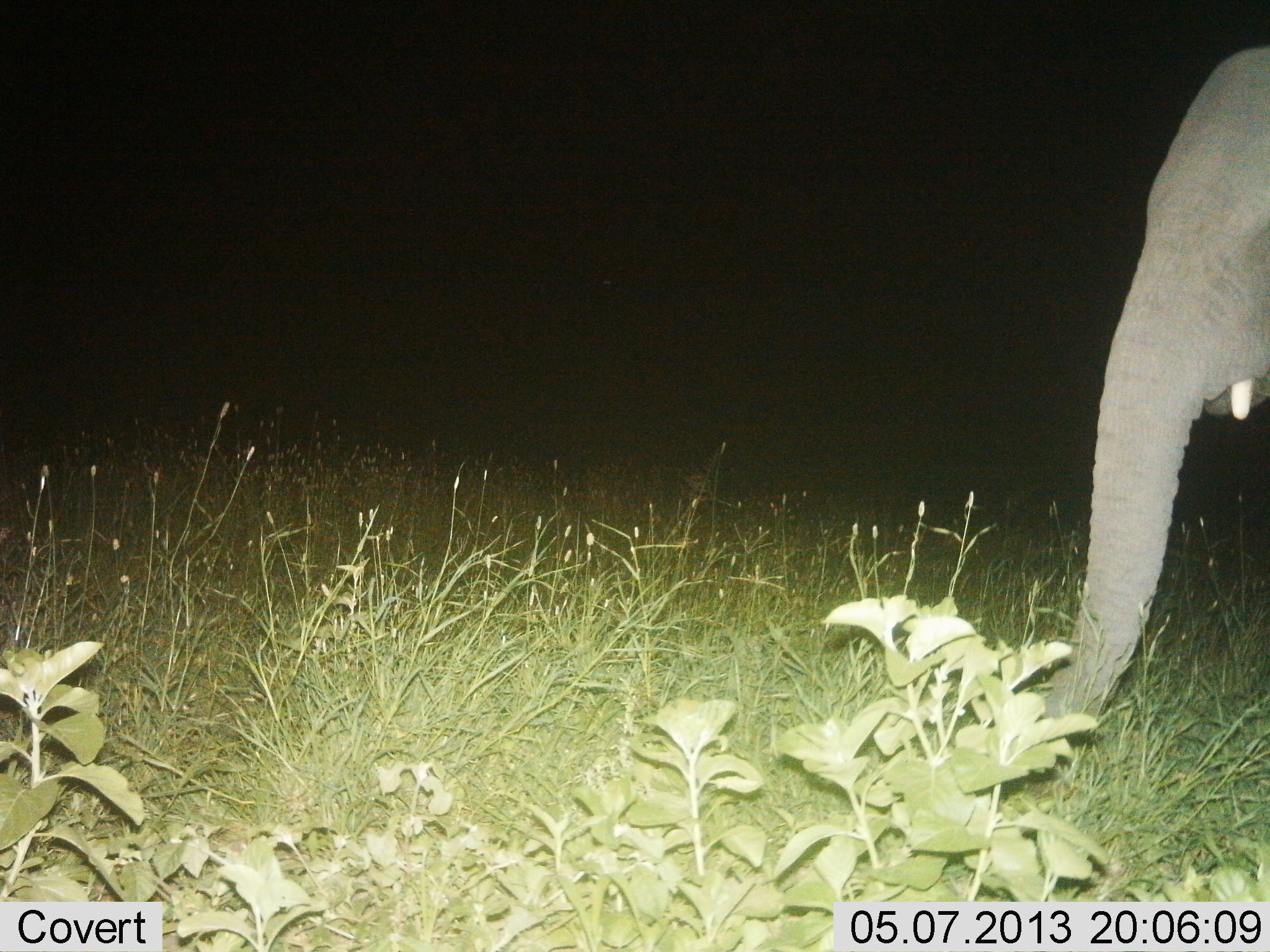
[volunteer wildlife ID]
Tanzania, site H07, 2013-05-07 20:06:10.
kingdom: Animalia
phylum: Chordata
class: Mammalia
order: Proboscidea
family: Elephantidae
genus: Loxodonta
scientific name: Loxodonta africana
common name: african bush elephant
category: elephant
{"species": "elephant (african bush elephant) (Loxodonta africana)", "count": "1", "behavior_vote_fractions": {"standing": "71%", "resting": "0%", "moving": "14%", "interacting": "0%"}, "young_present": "0%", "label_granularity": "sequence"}